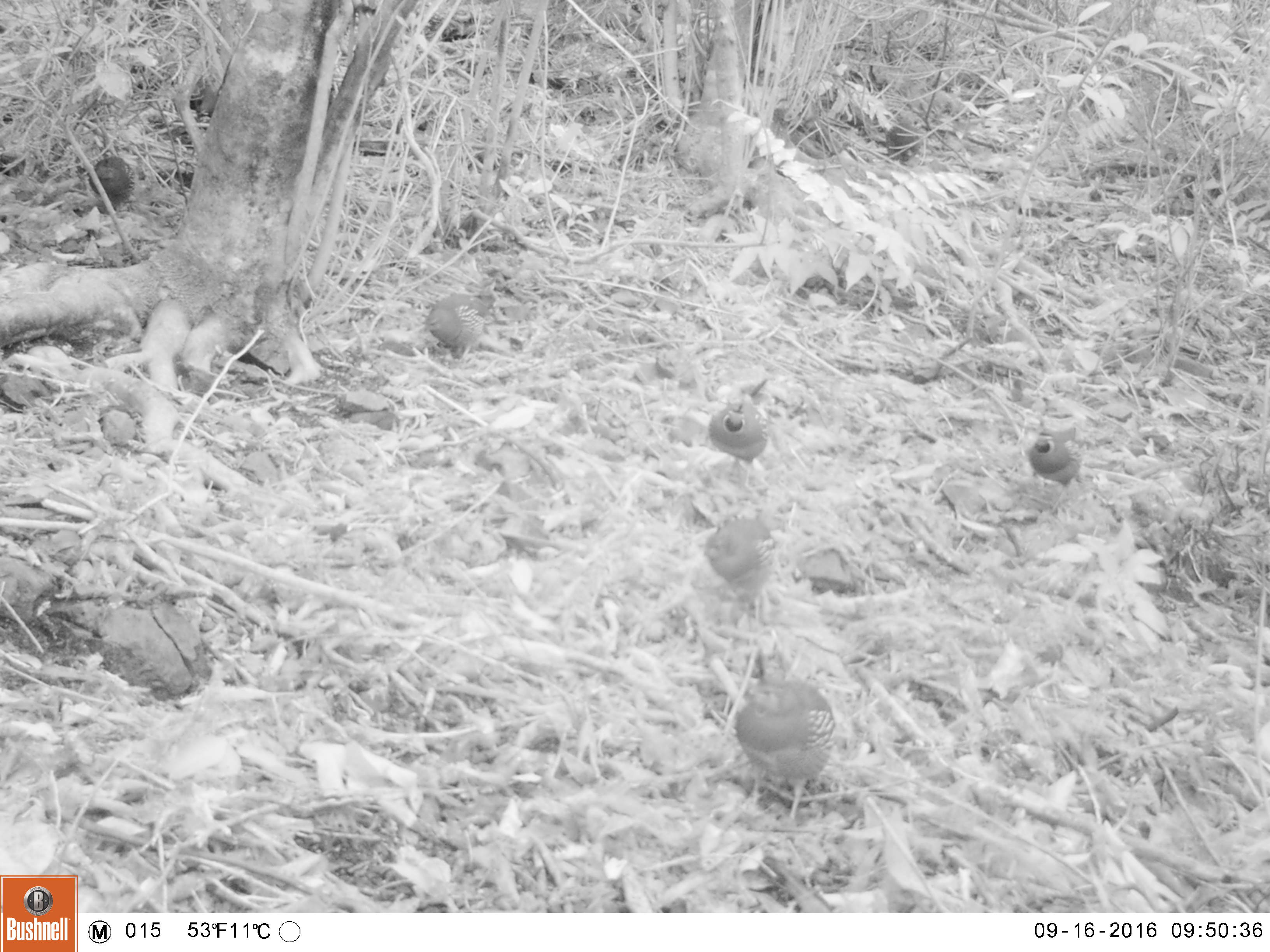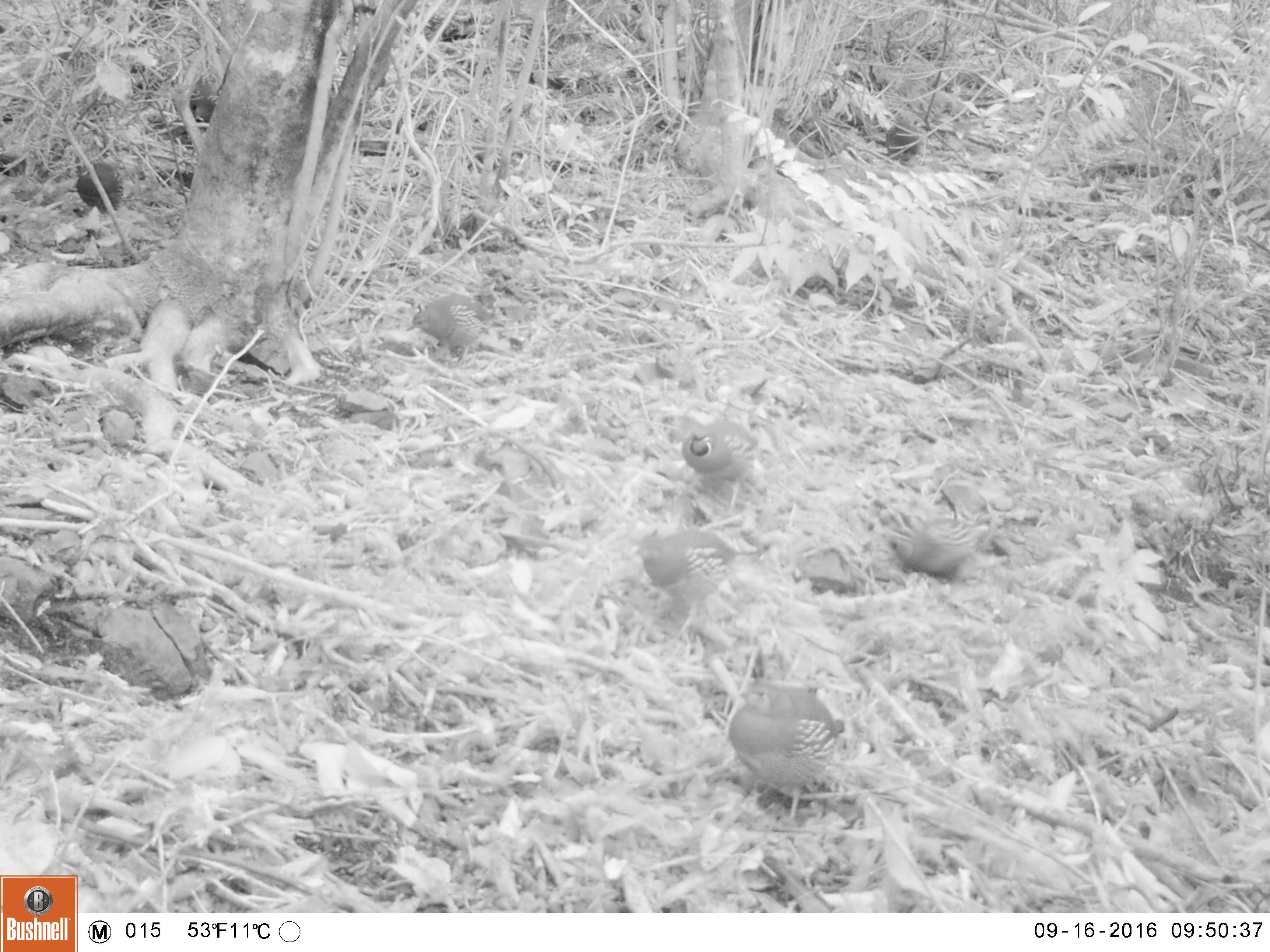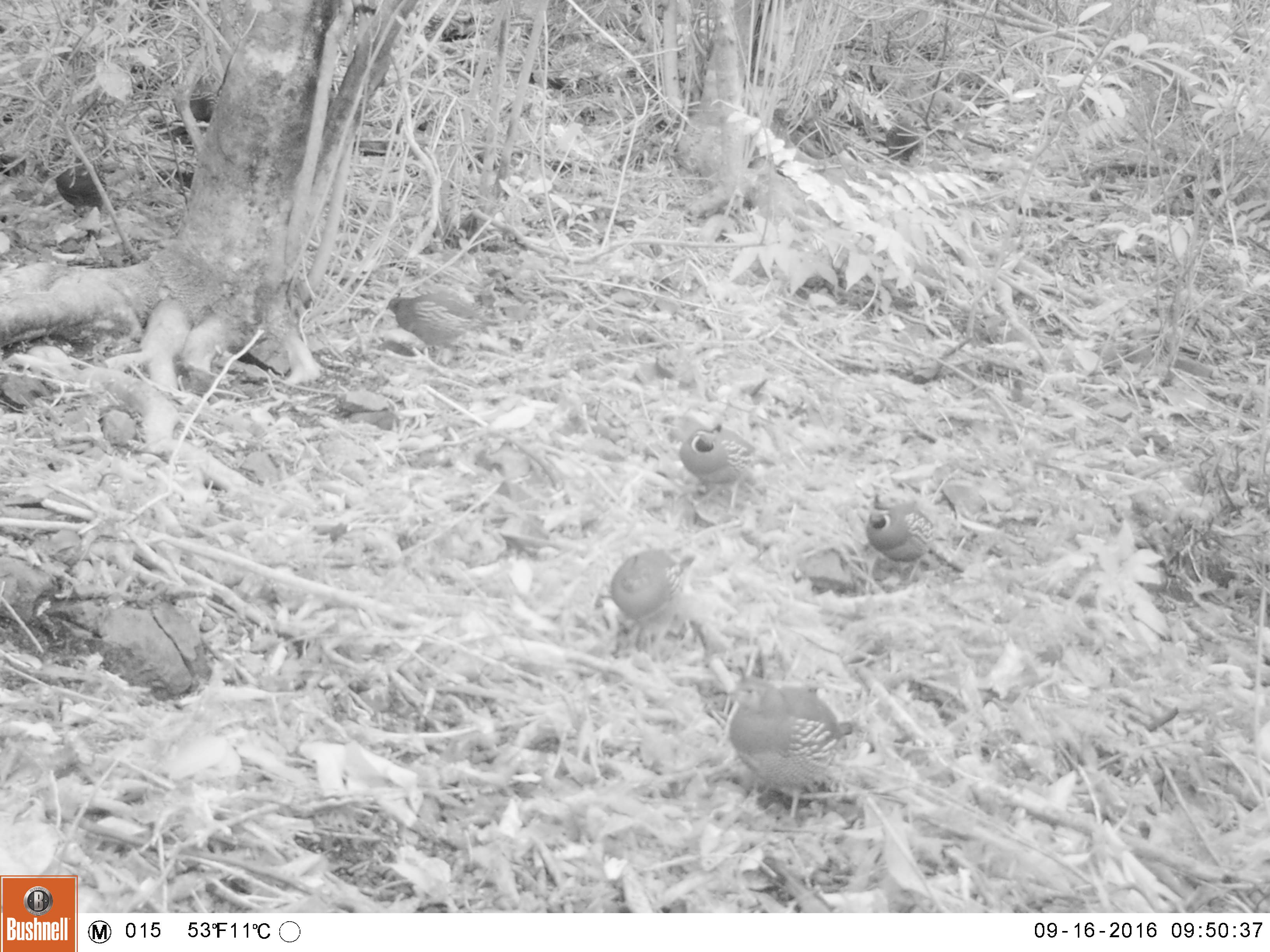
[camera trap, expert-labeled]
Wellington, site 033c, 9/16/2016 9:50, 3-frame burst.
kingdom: Animalia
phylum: Chordata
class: Aves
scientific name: Aves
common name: bird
Bird (Aves).